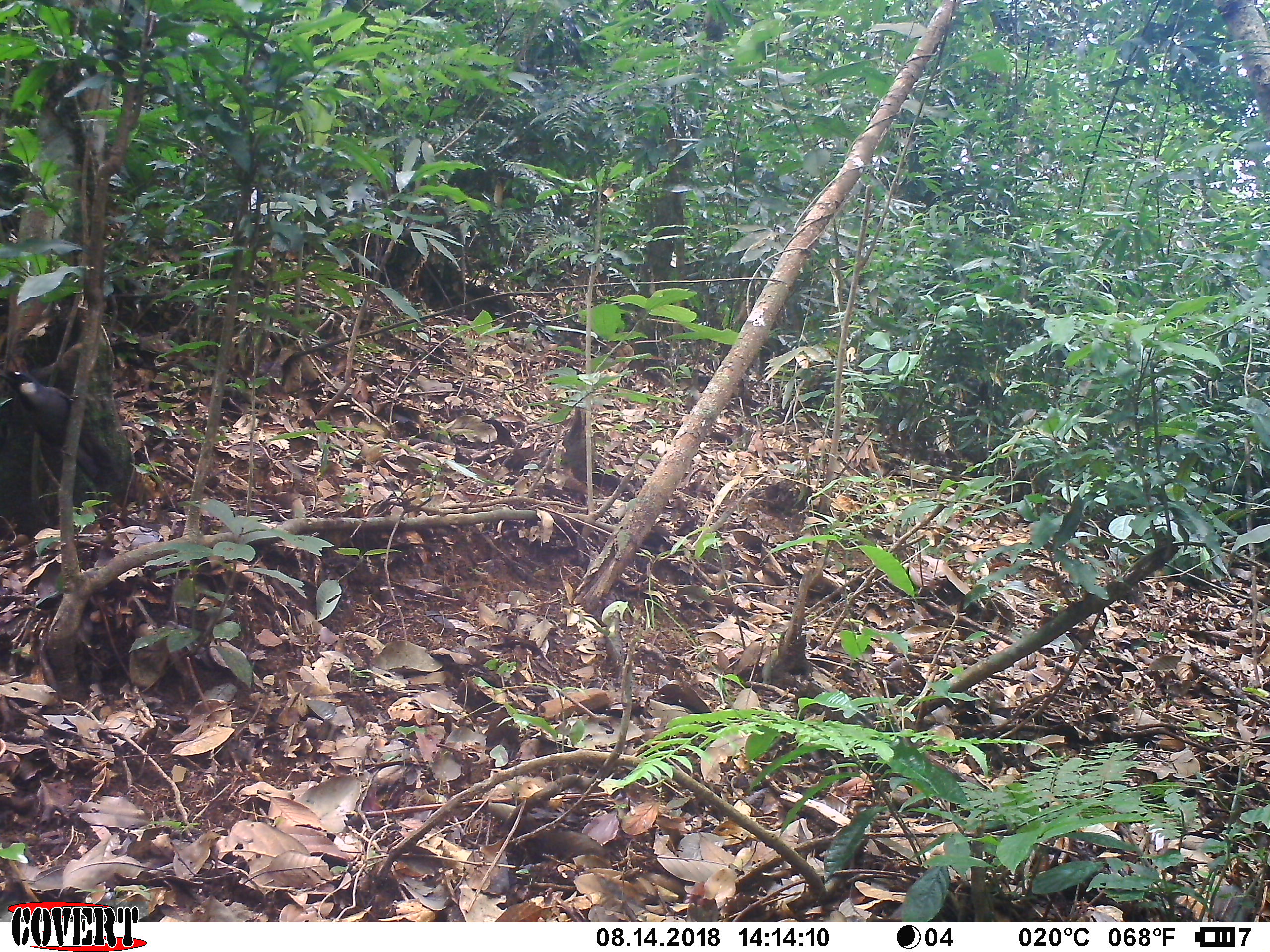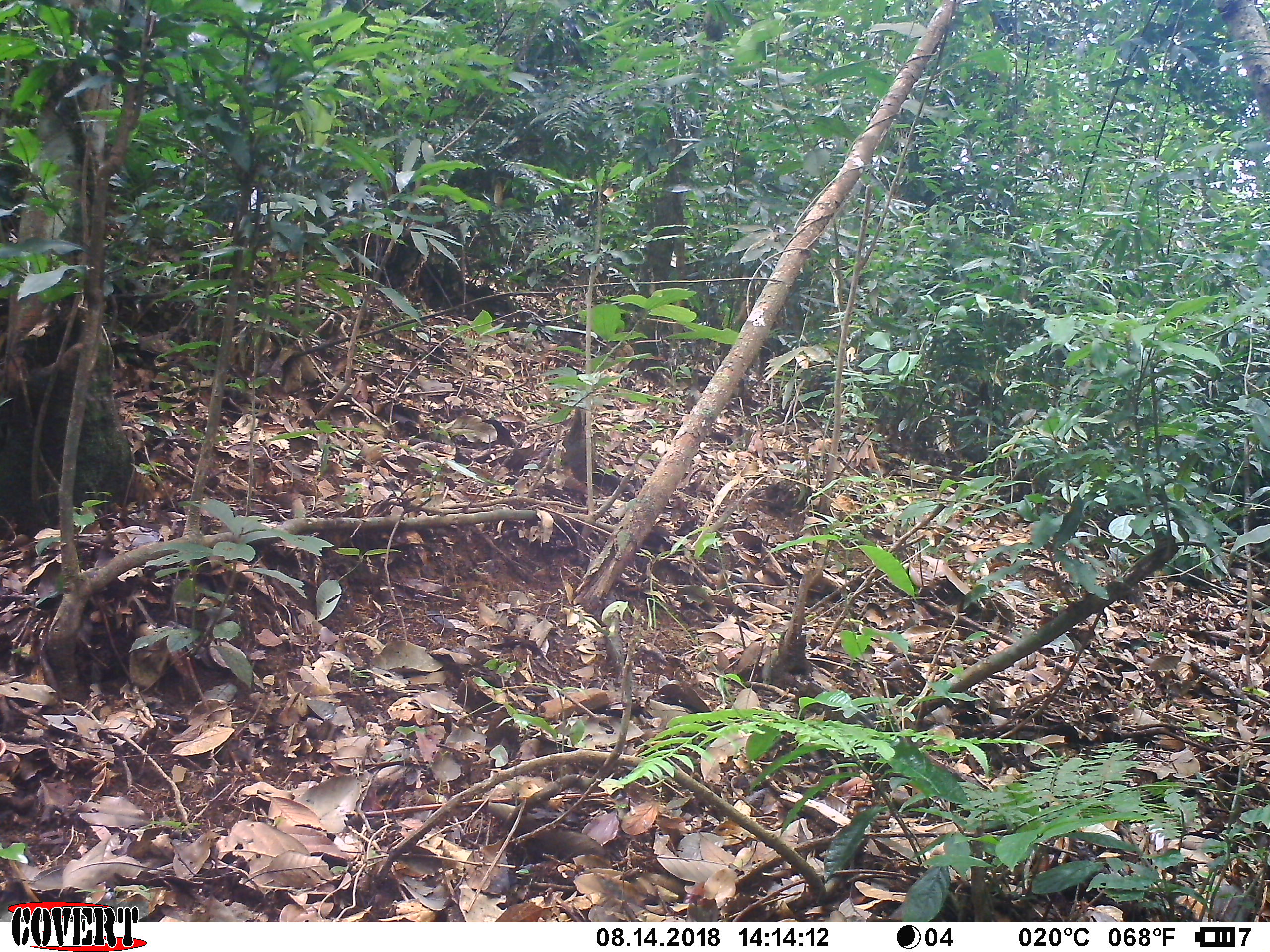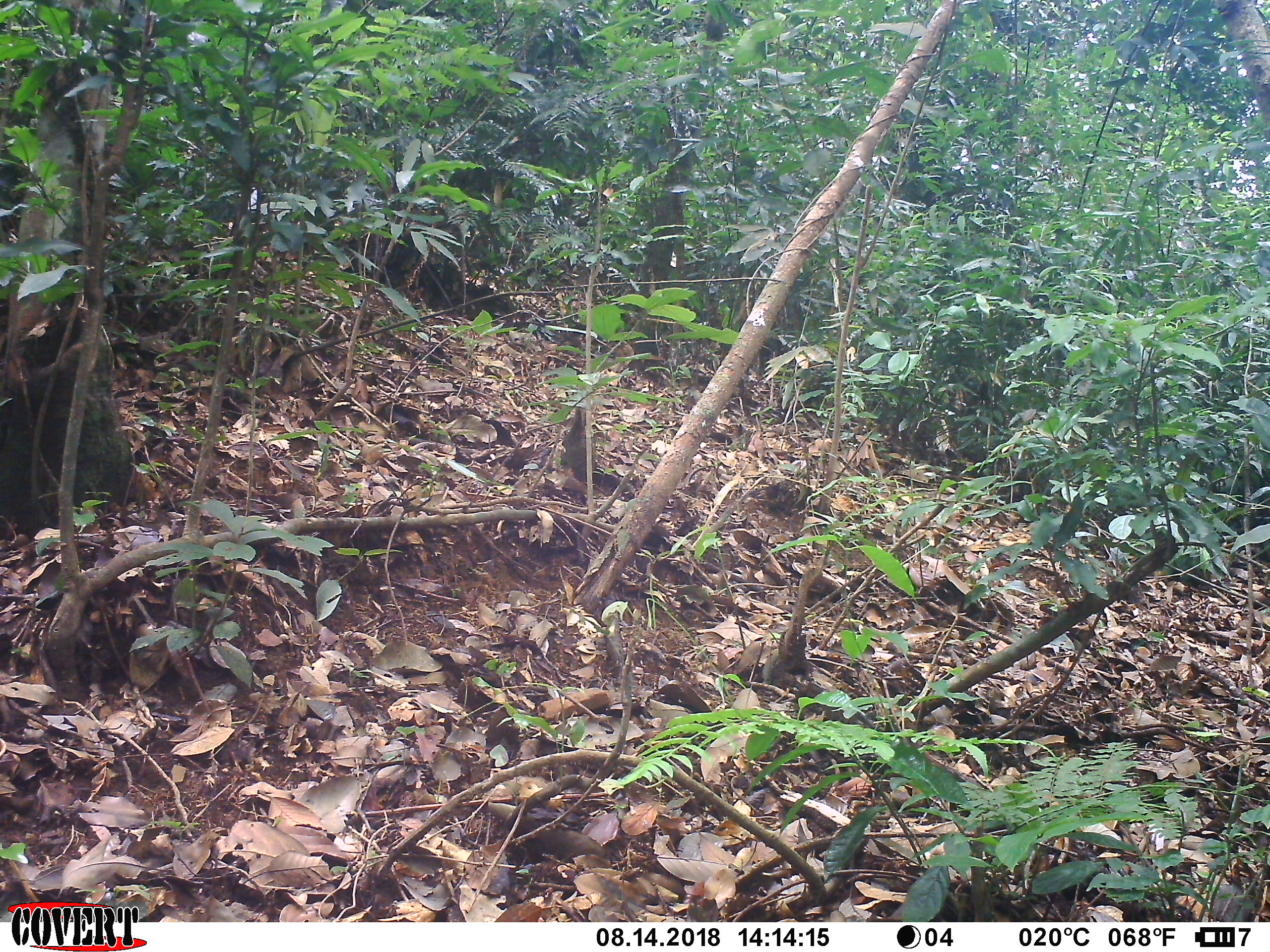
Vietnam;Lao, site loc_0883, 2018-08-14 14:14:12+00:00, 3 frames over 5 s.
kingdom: Animalia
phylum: Chordata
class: Aves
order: Passeriformes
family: Leiothrichidae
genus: Pterorhinus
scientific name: Pterorhinus chinensis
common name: black-throated laughingthrush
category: black throated laughingthrush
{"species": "black throated laughingthrush (black-throated laughingthrush) (Pterorhinus chinensis)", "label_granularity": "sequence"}